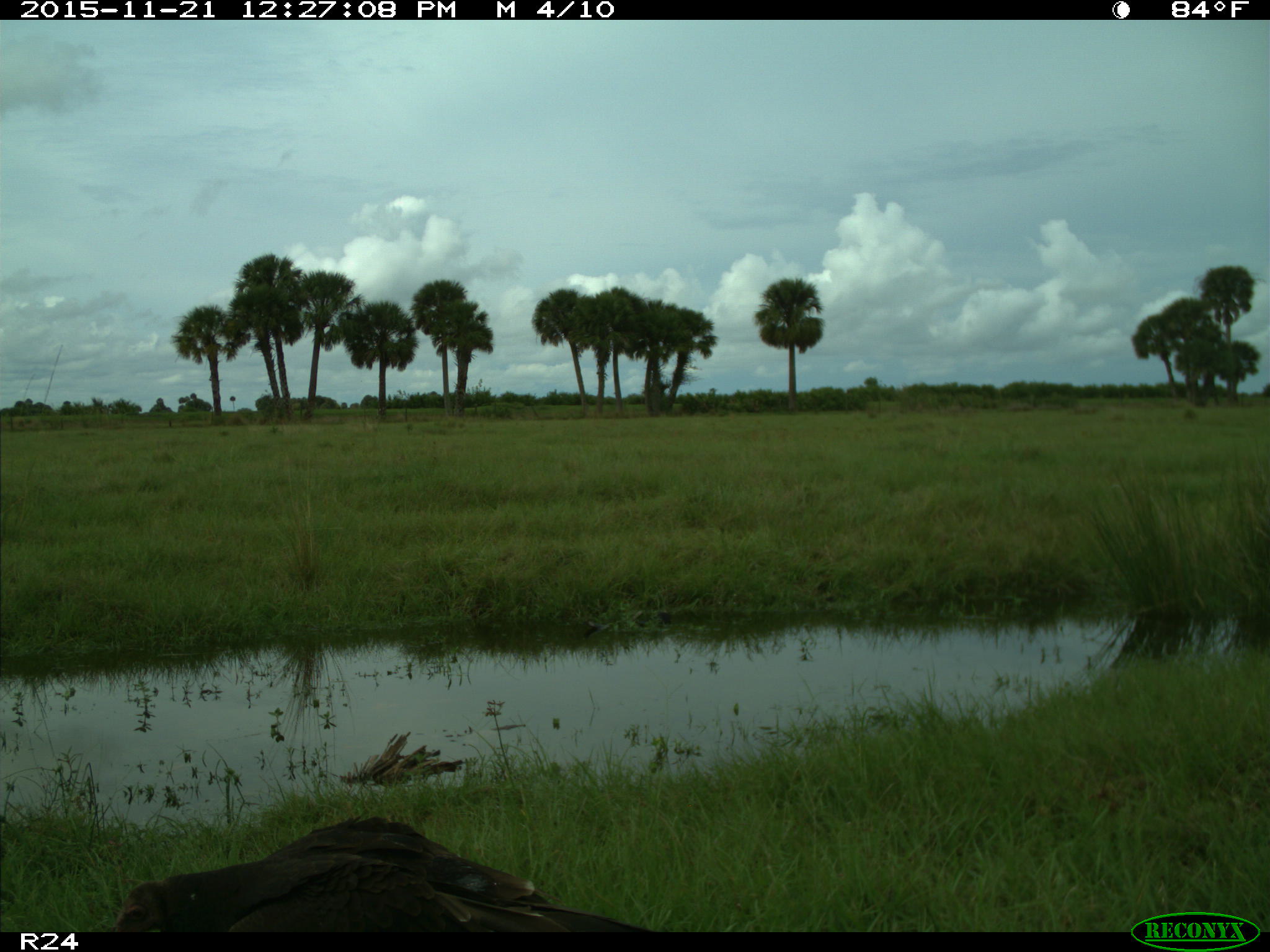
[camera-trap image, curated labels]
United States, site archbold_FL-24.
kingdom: Animalia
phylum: Chordata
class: Aves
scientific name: Aves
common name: birds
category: unidentified bird